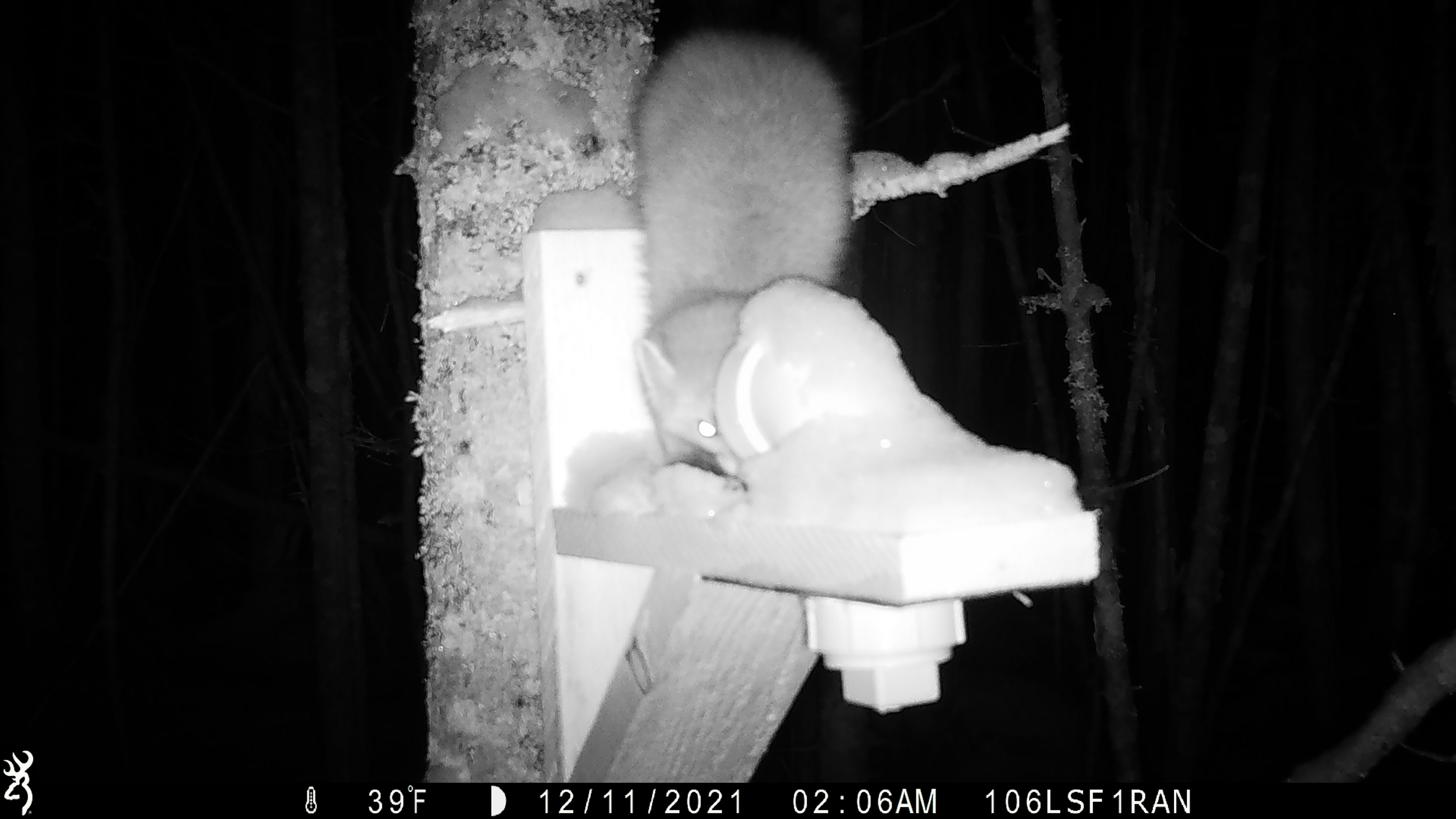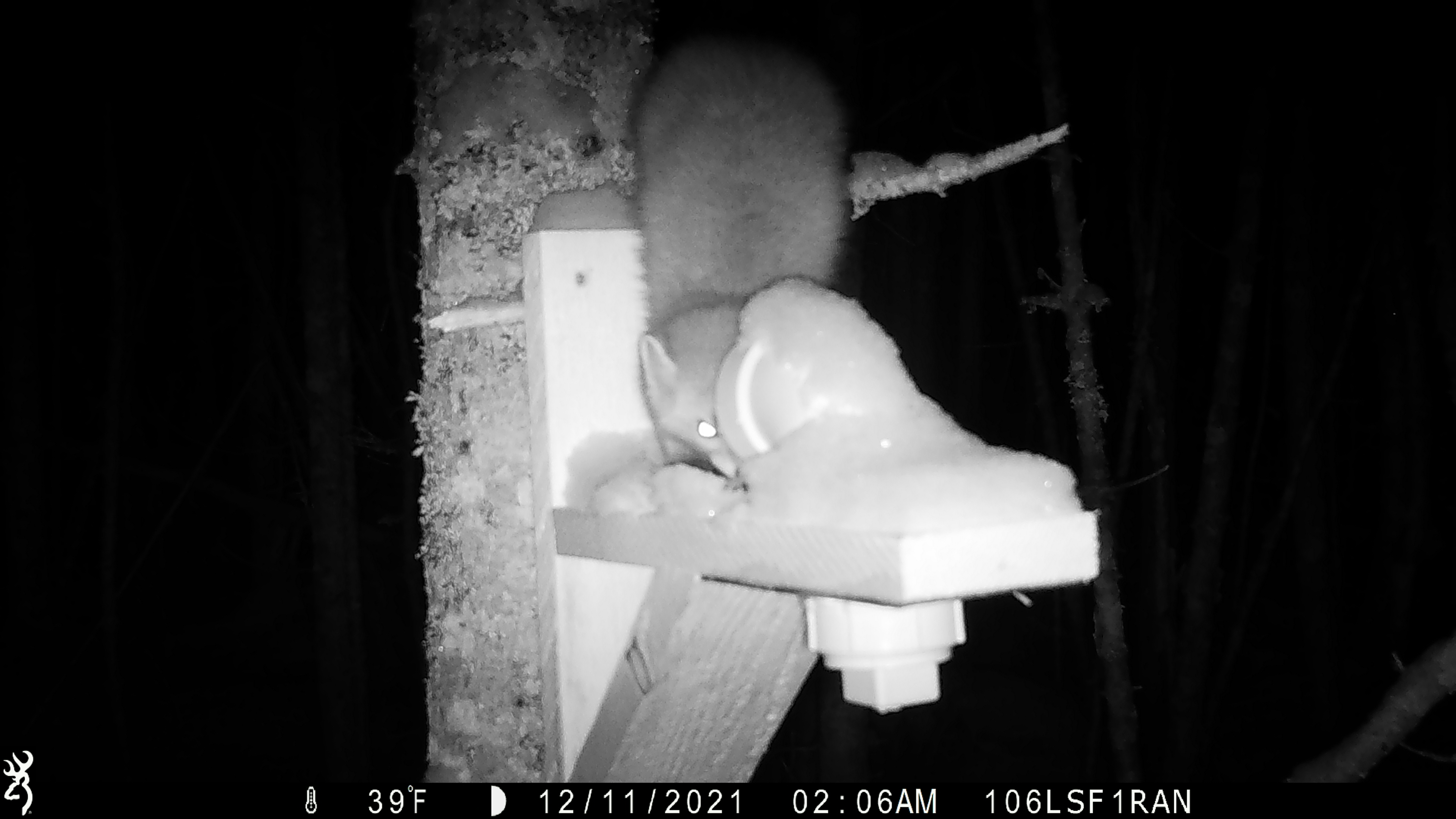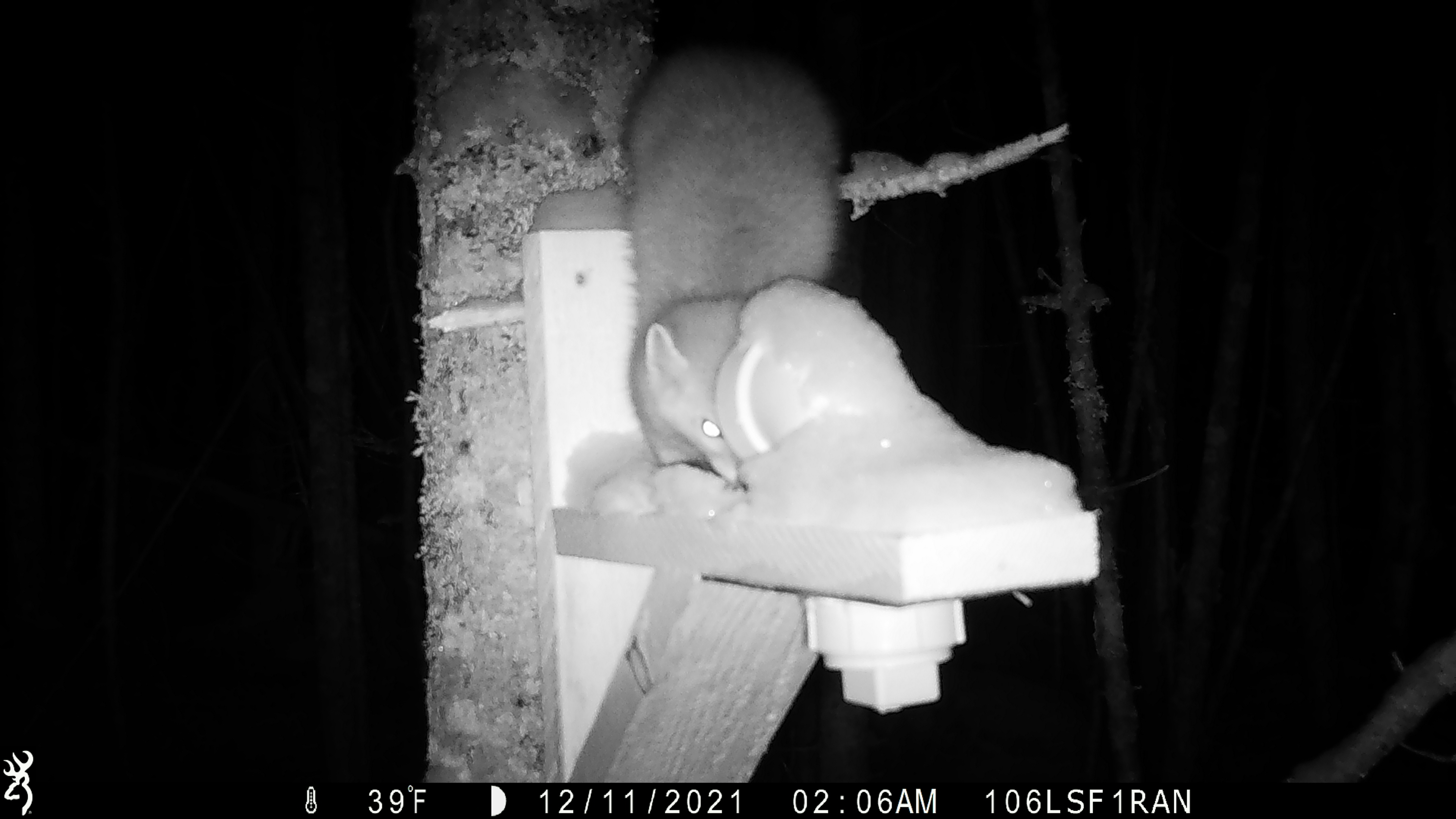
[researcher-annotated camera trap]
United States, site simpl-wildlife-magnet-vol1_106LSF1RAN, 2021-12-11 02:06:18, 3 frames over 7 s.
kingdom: Animalia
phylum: Chordata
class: Mammalia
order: Carnivora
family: Mustelidae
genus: Martes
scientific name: Martes americana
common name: american marten